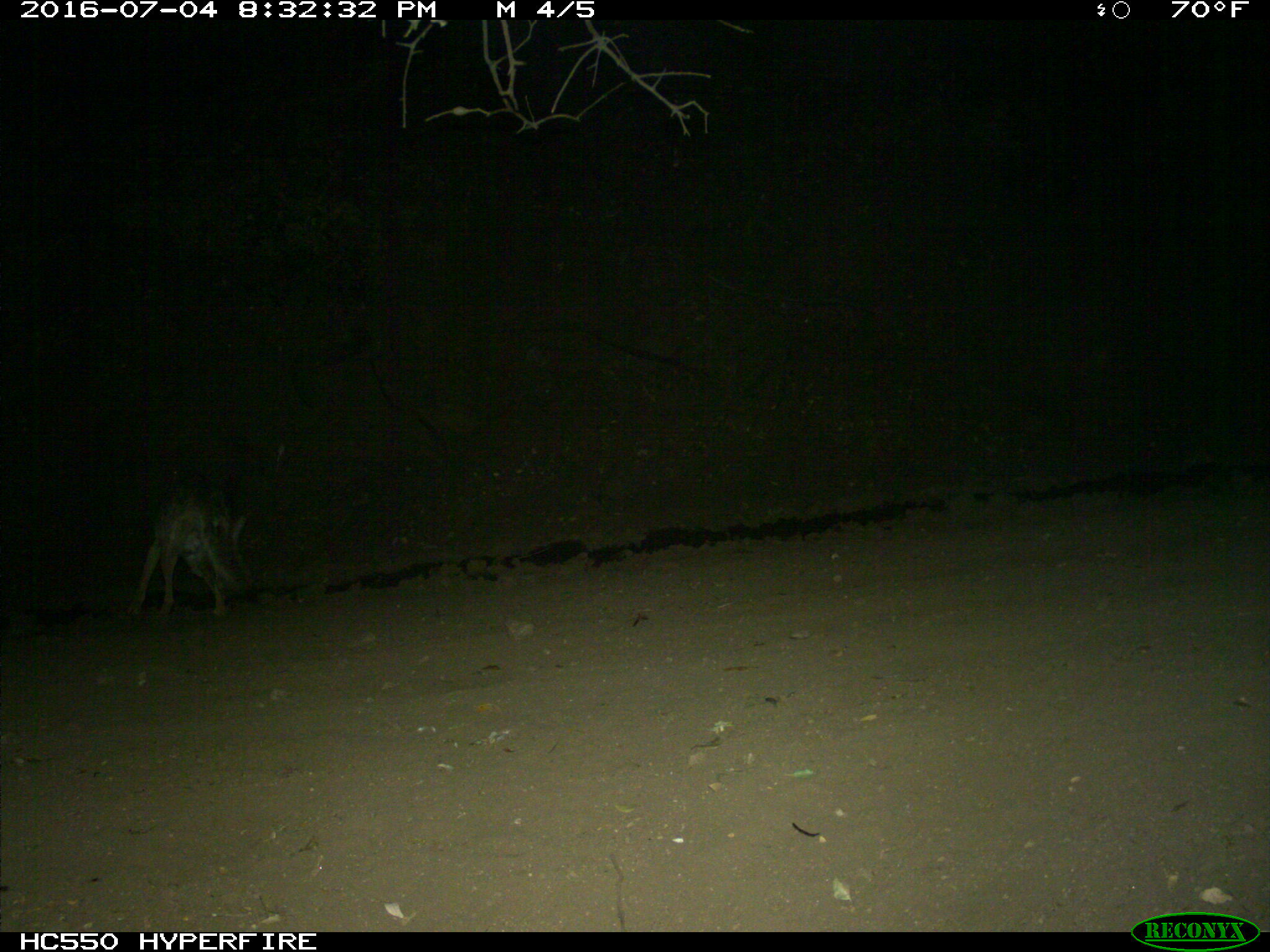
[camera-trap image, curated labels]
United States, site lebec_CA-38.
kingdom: Animalia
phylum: Chordata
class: Mammalia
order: Carnivora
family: Canidae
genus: Canis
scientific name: Canis latrans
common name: coyote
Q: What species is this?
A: Canis latrans (coyote).